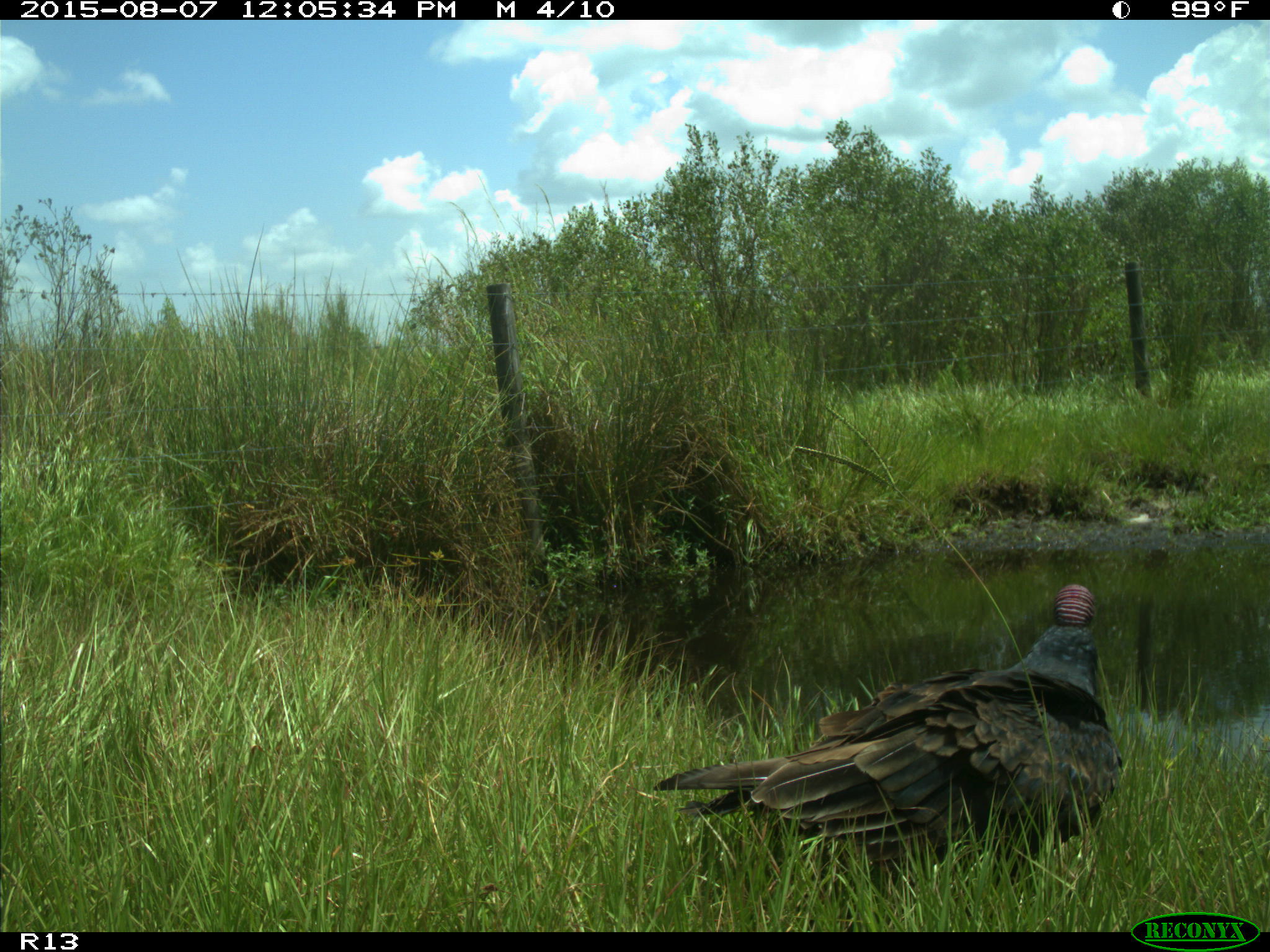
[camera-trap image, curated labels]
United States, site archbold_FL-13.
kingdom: Animalia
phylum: Chordata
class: Aves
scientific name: Aves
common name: birds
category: unidentified bird